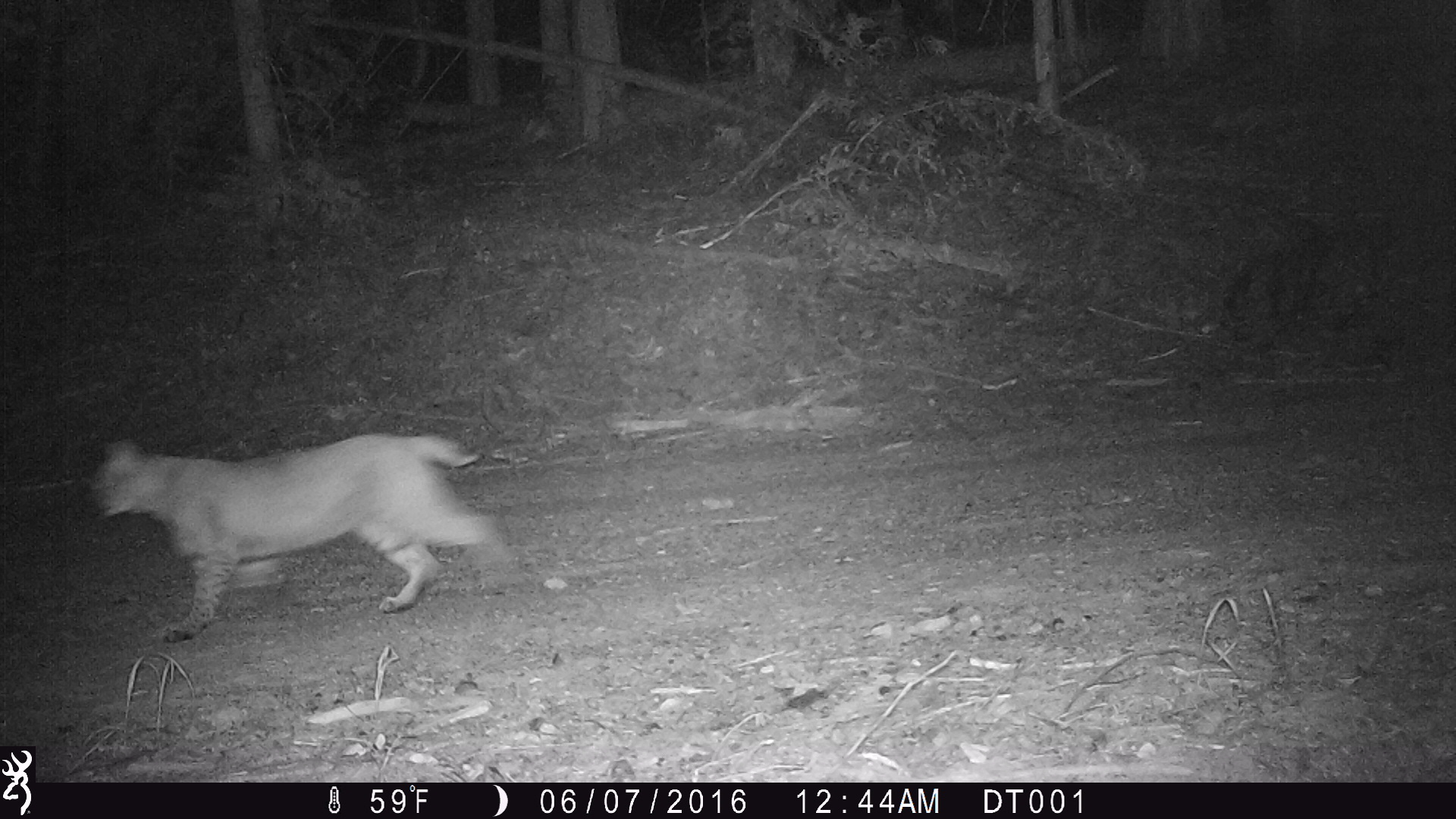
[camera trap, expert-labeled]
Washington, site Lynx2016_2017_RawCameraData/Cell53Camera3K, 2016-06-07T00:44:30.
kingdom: Animalia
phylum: Chordata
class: Mammalia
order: Carnivora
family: Felidae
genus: Lynx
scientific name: Lynx rufus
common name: bobcat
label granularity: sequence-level